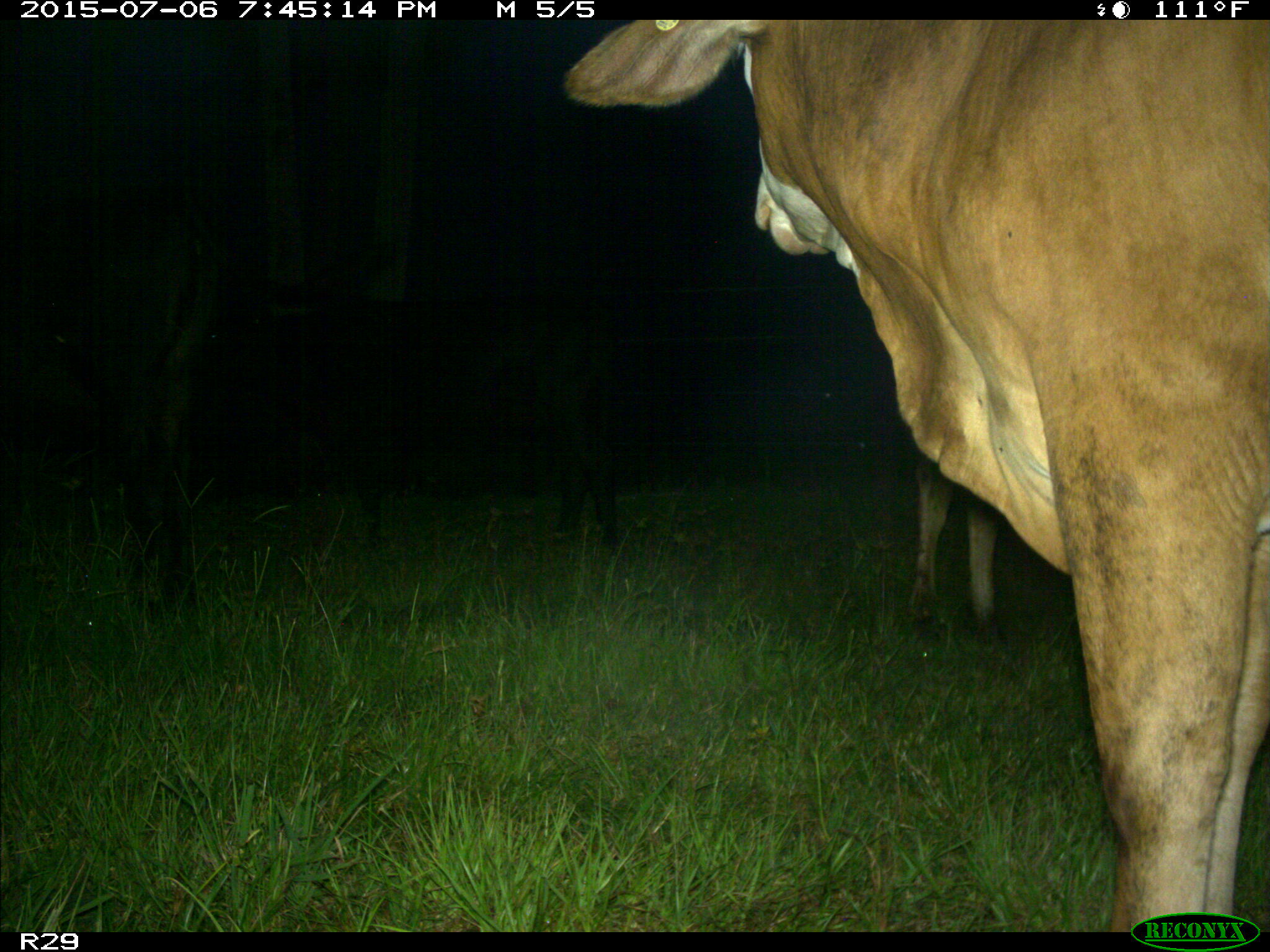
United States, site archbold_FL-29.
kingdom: Animalia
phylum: Chordata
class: Mammalia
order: Artiodactyla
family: Bovidae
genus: Bos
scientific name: Bos taurus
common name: domestic cow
Bos taurus (domestic cow).